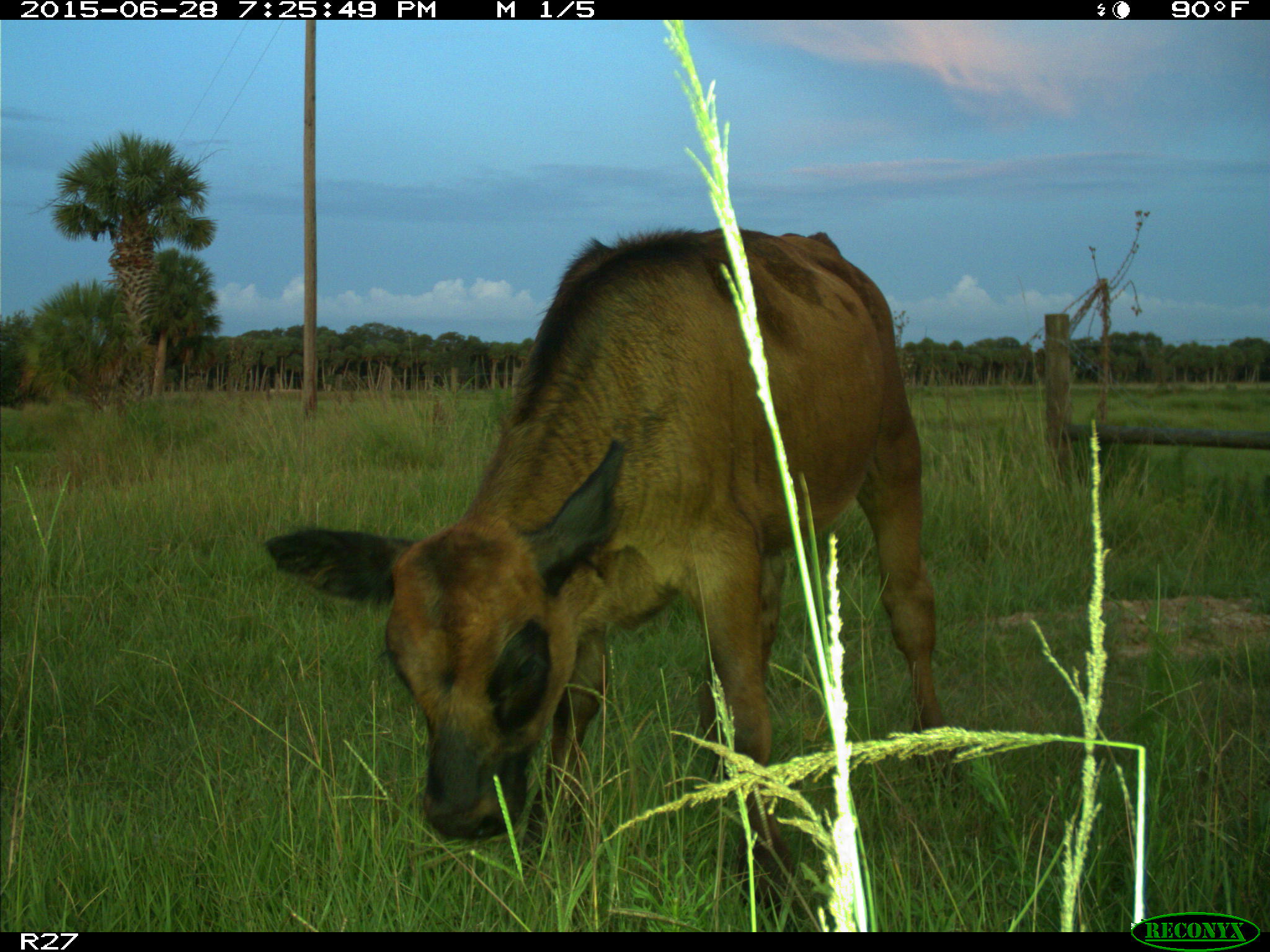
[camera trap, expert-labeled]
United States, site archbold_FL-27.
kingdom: Animalia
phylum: Chordata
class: Mammalia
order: Artiodactyla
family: Bovidae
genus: Bos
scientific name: Bos taurus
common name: domestic cow